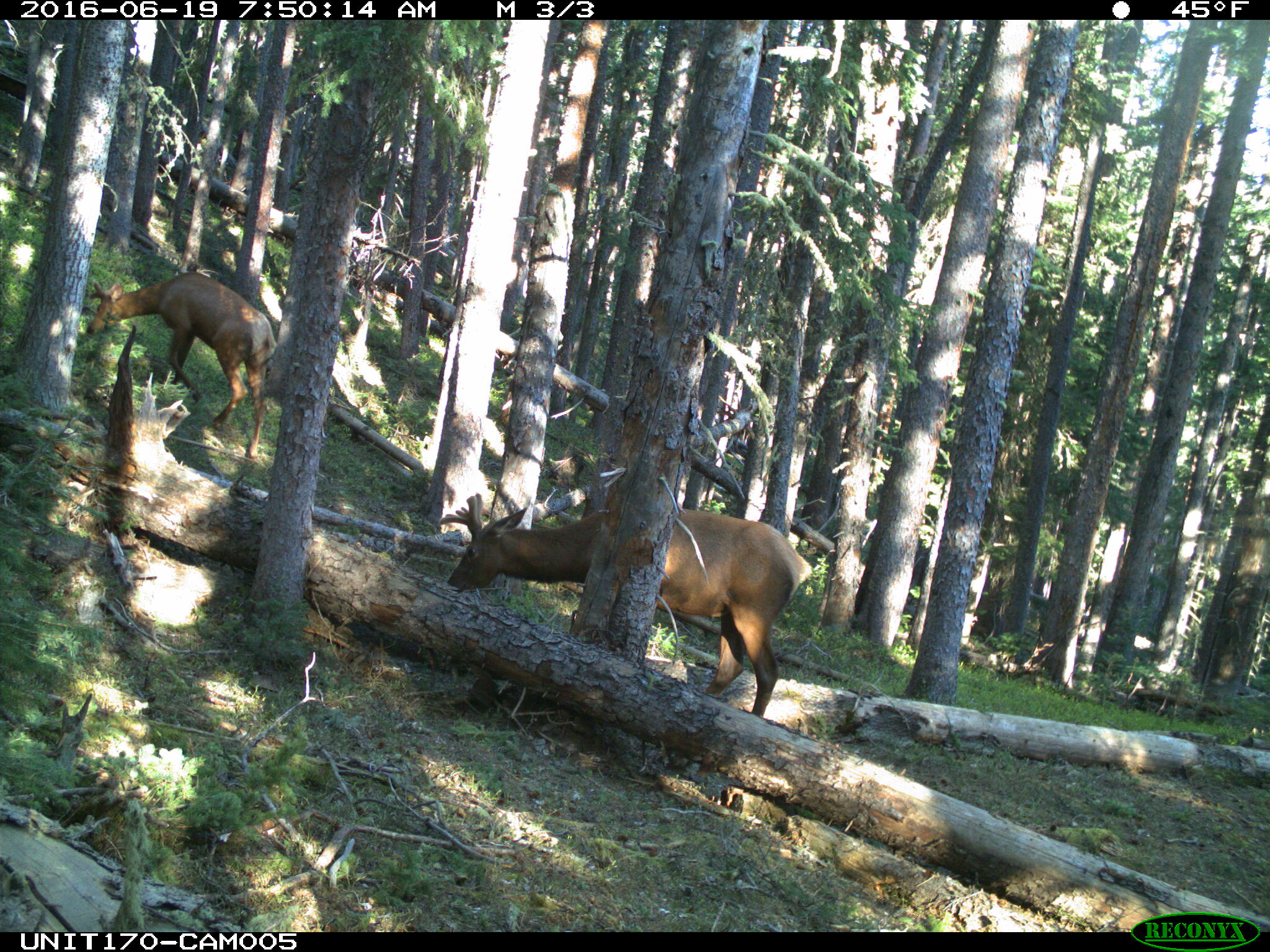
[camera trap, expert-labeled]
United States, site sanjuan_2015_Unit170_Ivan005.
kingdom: Animalia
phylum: Chordata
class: Mammalia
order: Artiodactyla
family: Cervidae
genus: Cervus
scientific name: Cervus elaphus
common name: red deer